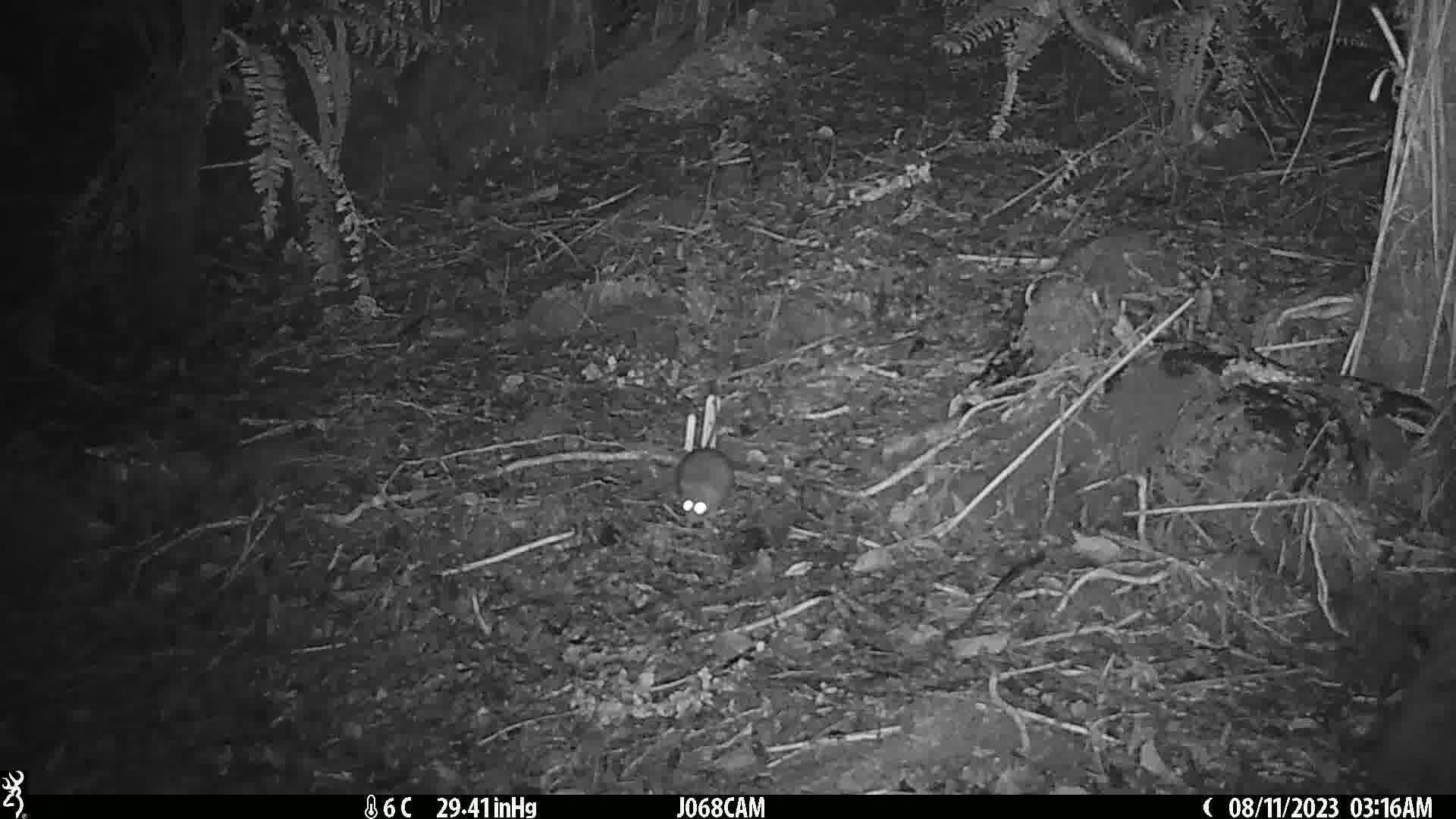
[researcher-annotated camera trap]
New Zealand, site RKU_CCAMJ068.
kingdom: Animalia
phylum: Chordata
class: Mammalia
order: Rodentia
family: Muridae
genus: Rattus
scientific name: Rattus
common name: rat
Rat (Rattus).